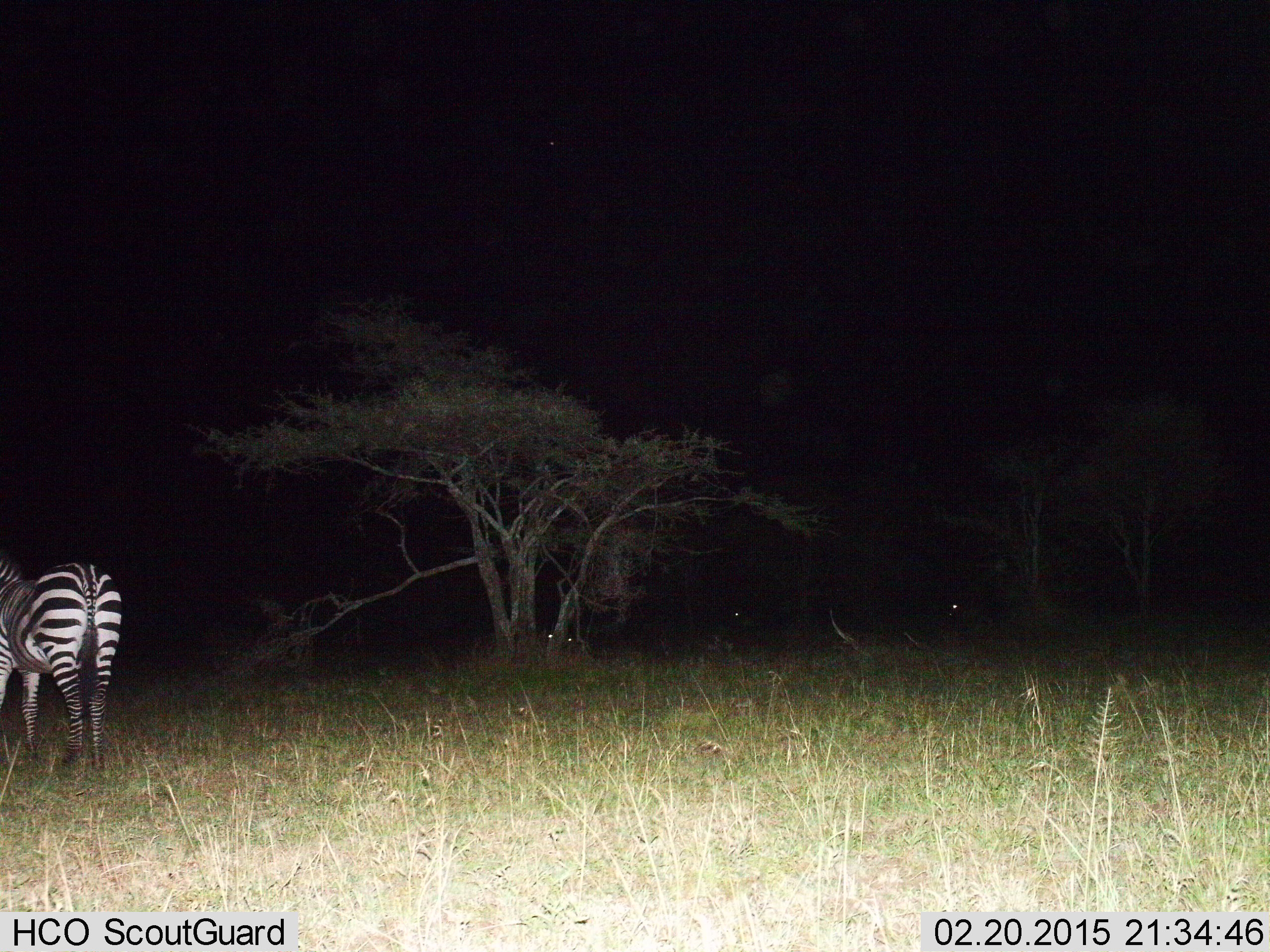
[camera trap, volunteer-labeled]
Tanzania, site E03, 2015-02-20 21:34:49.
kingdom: Animalia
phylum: Chordata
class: Mammalia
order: Perissodactyla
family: Equidae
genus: Equus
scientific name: Equus quagga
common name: plains zebra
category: zebra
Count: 1.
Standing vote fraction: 91%.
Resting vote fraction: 0%.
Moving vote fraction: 9%.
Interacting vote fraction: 0%.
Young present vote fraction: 0%.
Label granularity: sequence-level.